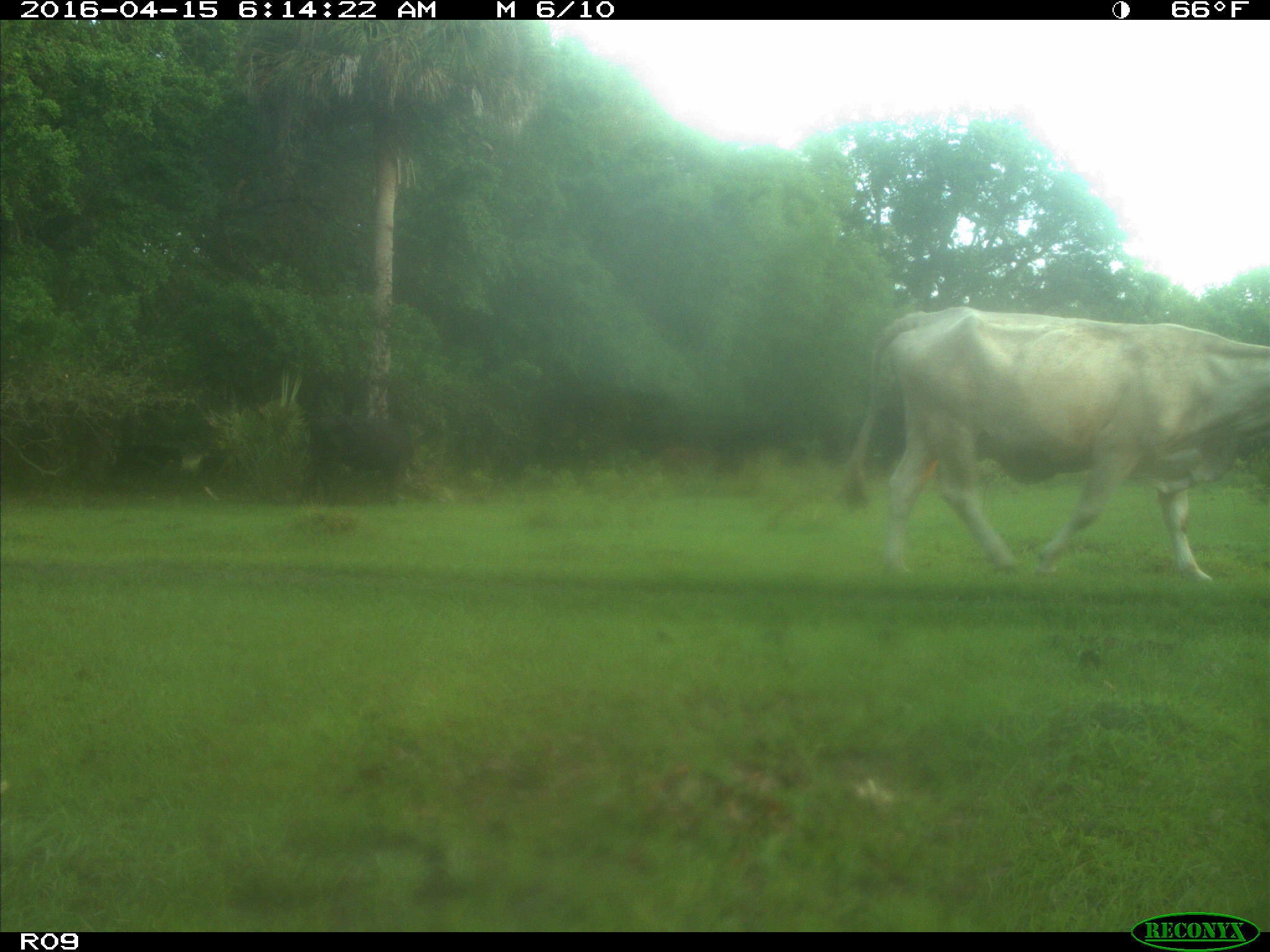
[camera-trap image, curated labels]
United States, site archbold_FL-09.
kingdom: Animalia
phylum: Chordata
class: Mammalia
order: Artiodactyla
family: Bovidae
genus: Bos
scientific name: Bos taurus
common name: domestic cow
Bos taurus (domestic cow).